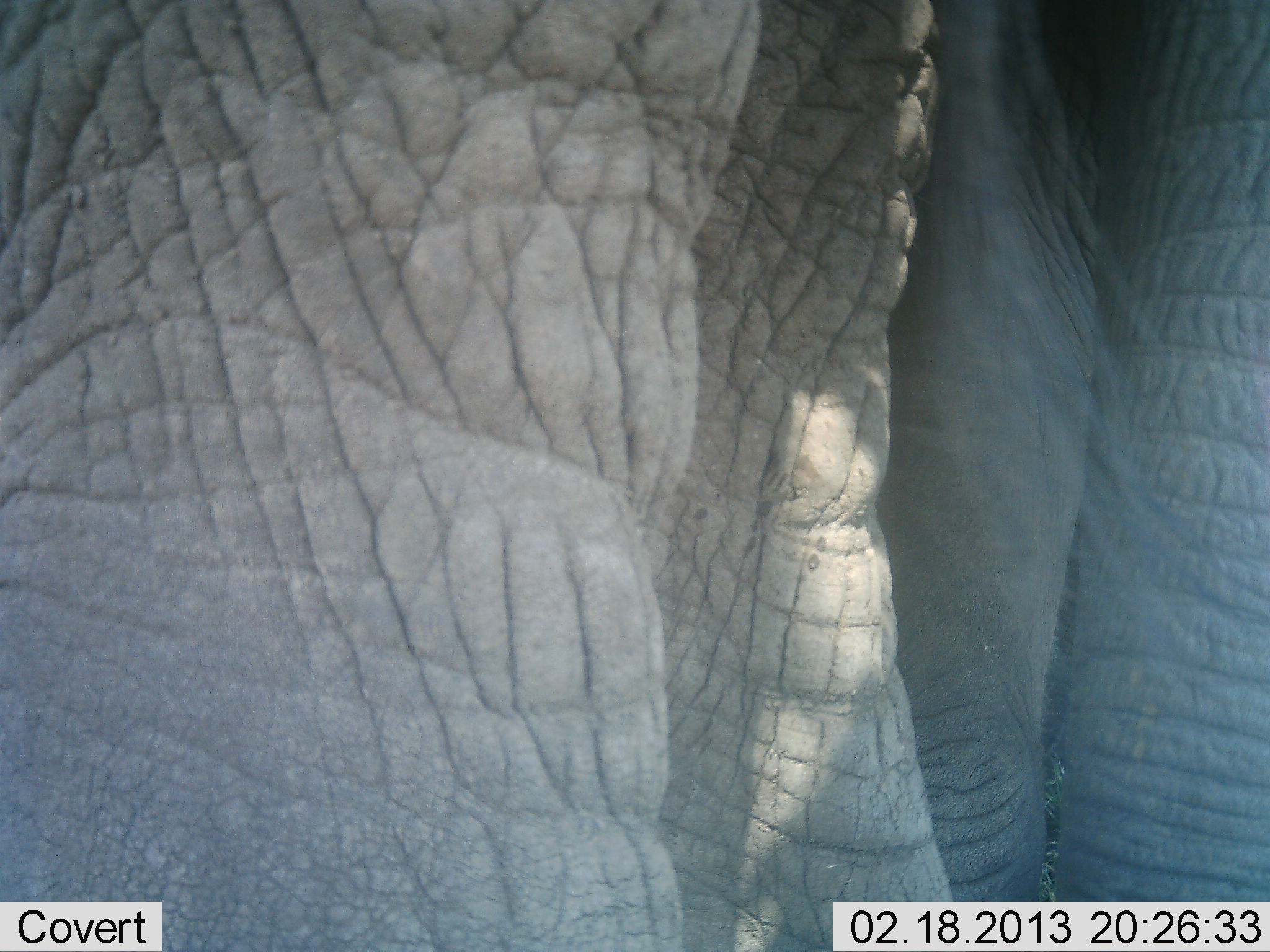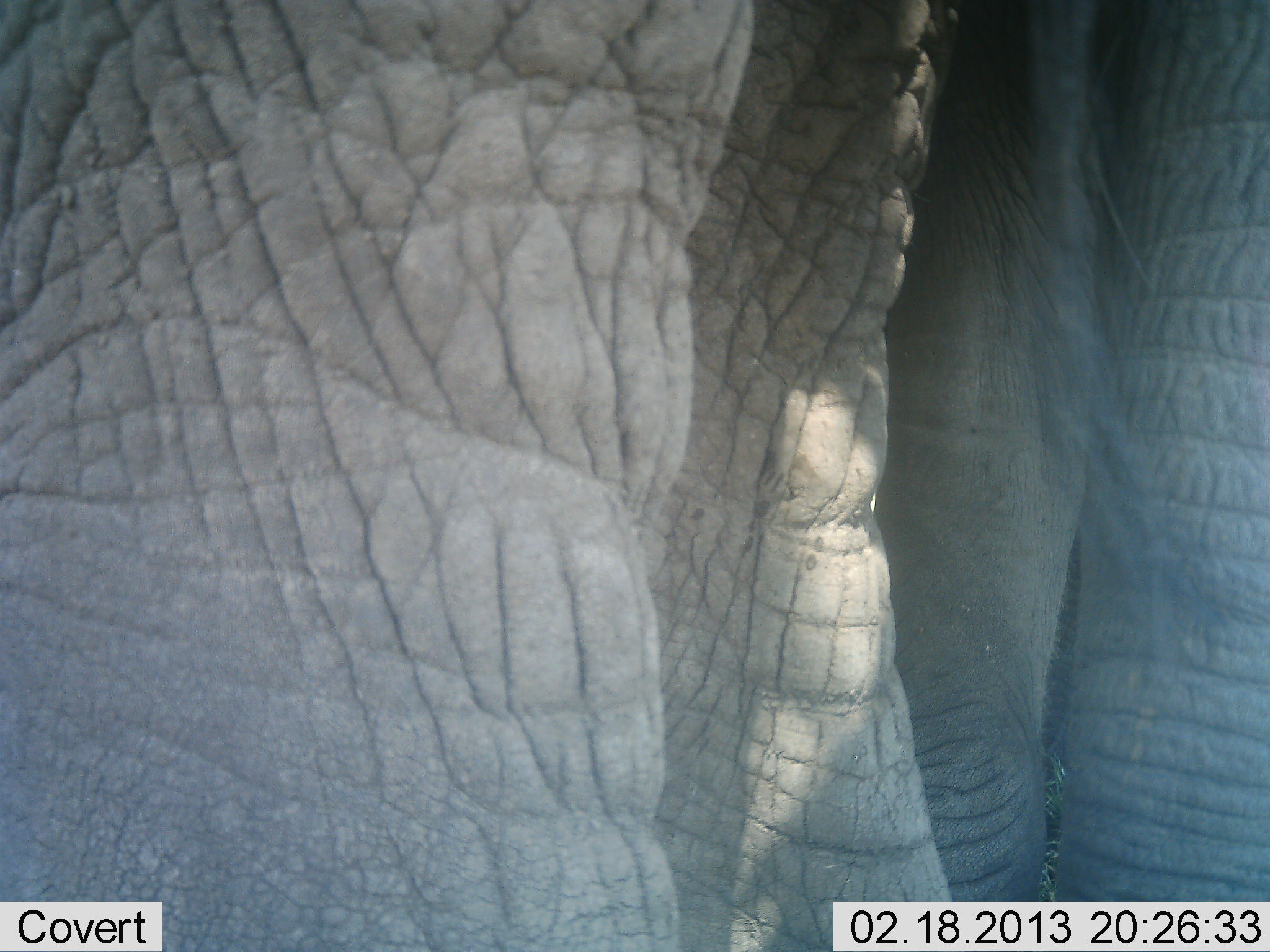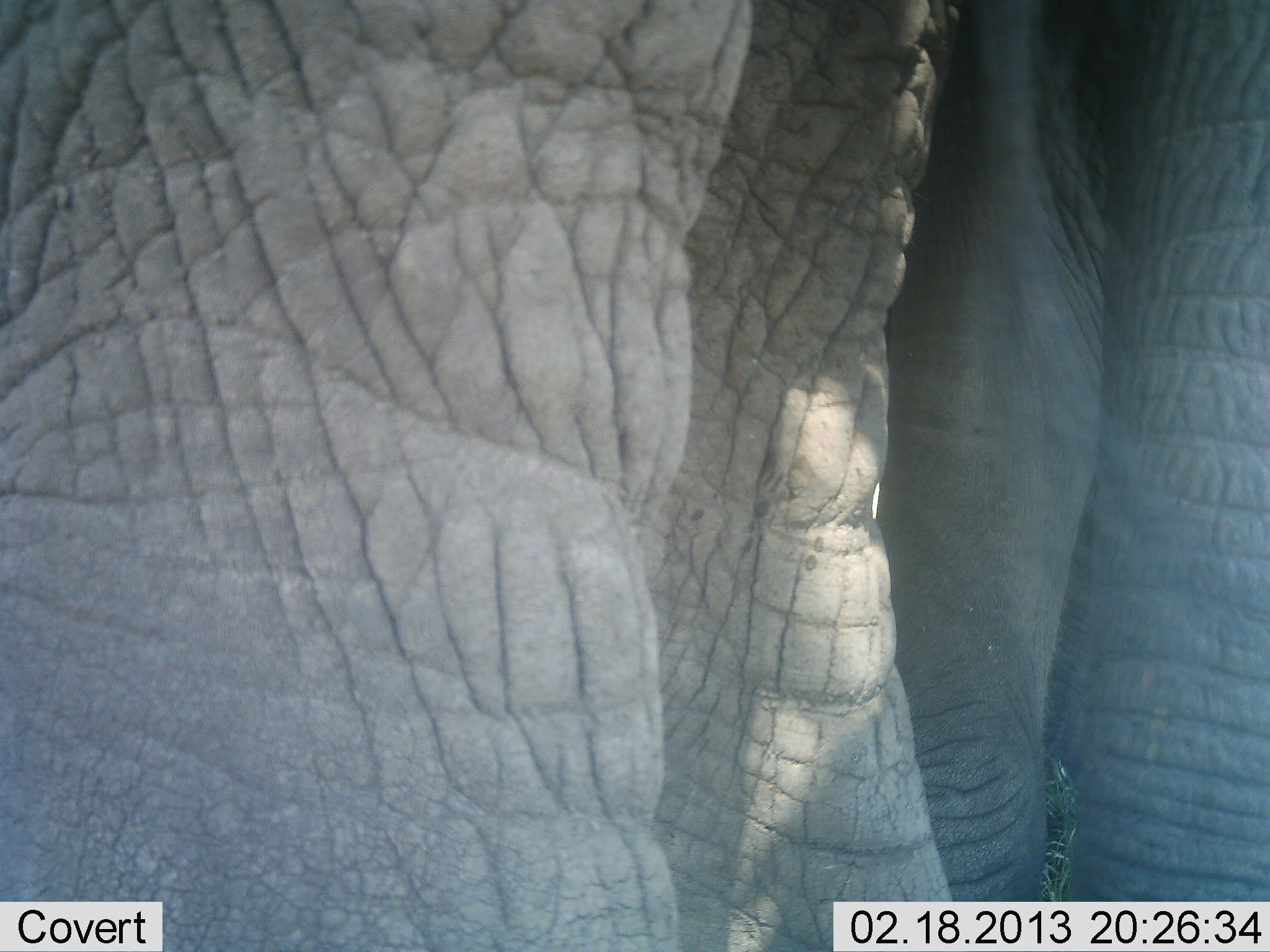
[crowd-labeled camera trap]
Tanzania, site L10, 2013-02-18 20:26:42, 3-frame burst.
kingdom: Animalia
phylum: Chordata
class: Mammalia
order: Proboscidea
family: Elephantidae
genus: Loxodonta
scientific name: Loxodonta africana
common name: african bush elephant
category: elephant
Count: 2.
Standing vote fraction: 100%.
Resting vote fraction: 0%.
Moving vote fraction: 5%.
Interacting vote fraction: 0%.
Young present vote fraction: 0%.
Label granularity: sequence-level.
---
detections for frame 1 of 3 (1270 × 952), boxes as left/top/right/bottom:
animal: 1/2/1270/952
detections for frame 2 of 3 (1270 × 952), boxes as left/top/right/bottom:
animal: 0/1/1269/952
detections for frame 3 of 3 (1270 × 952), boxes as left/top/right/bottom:
animal: 0/1/1269/952